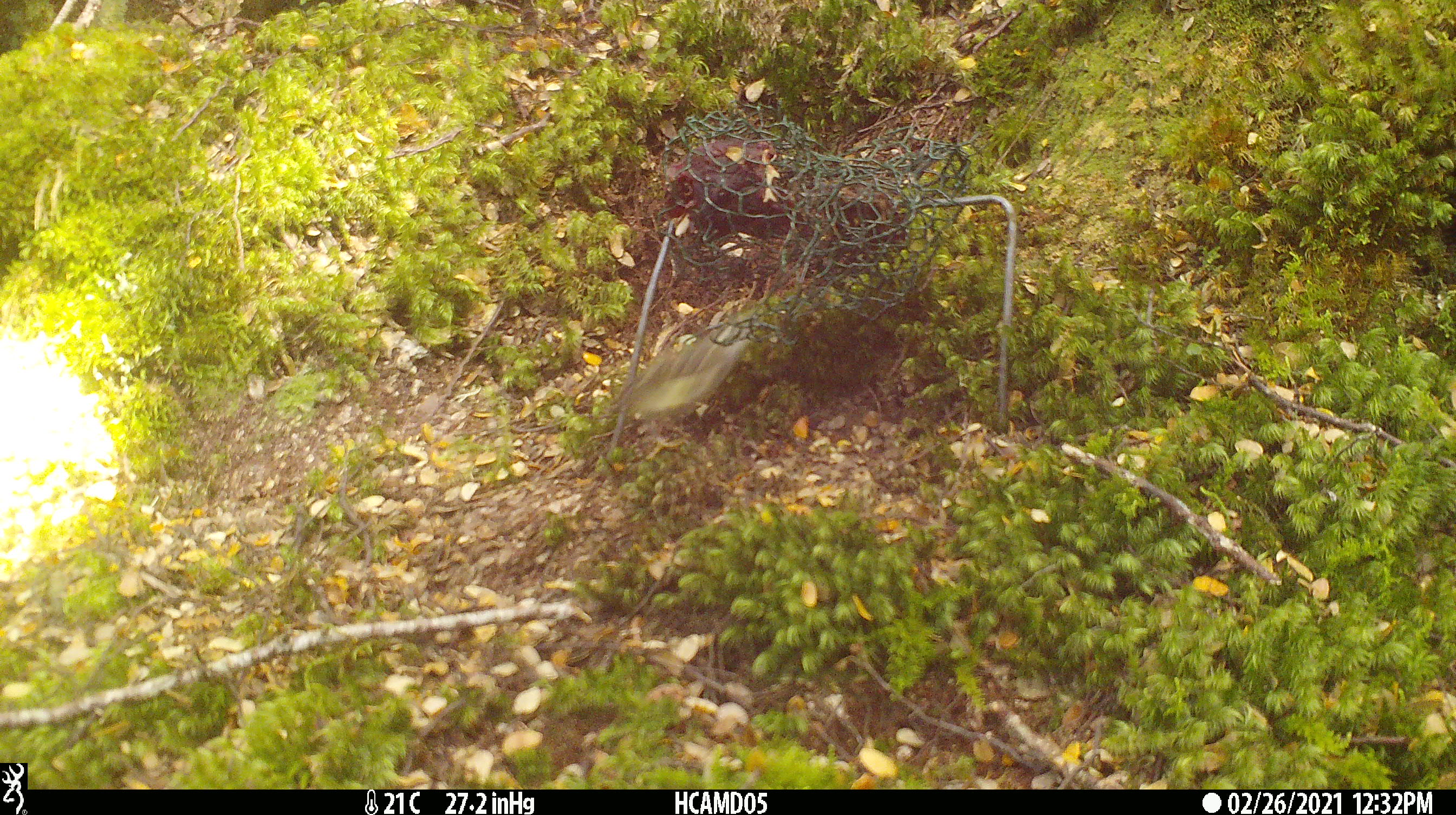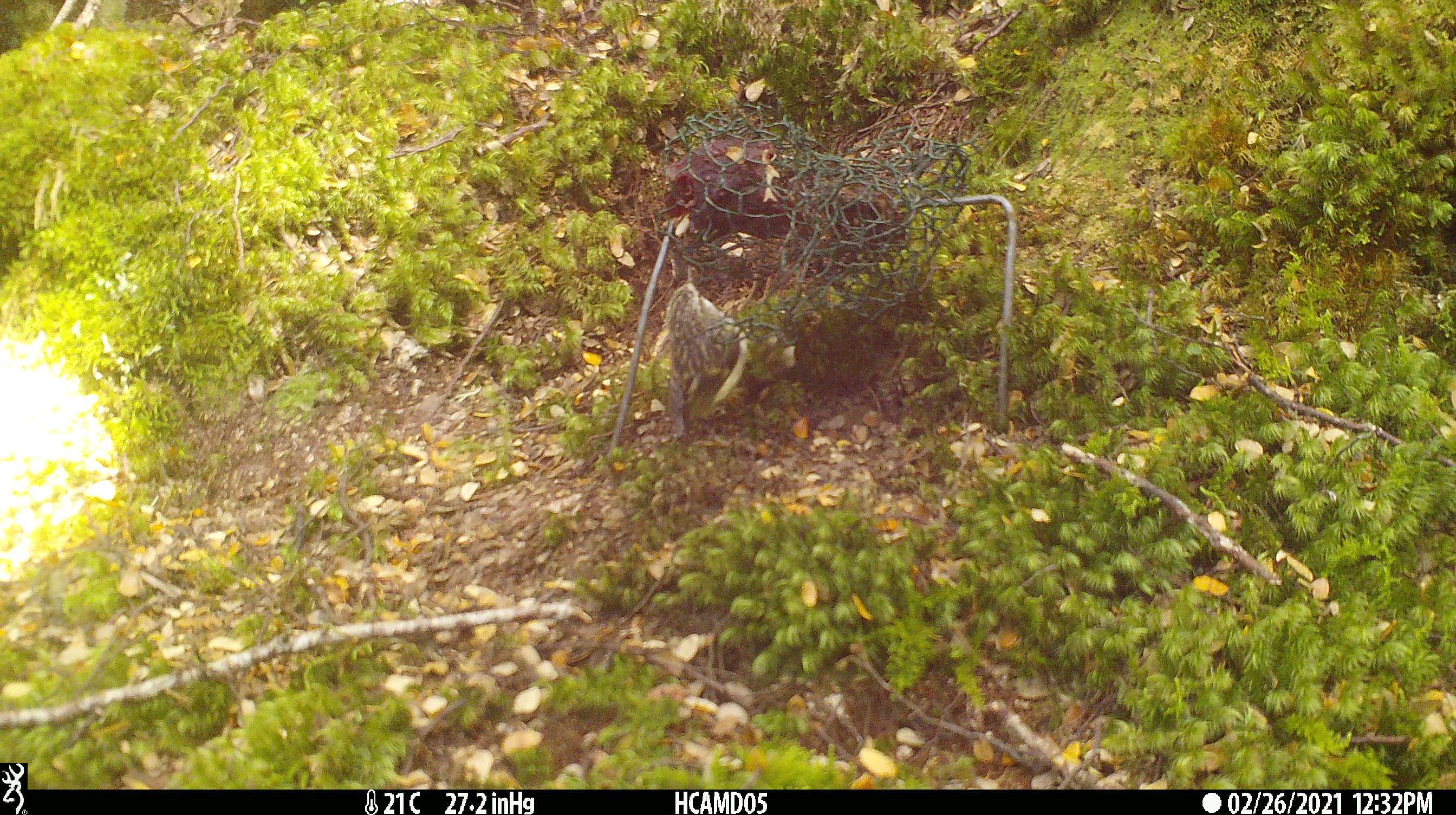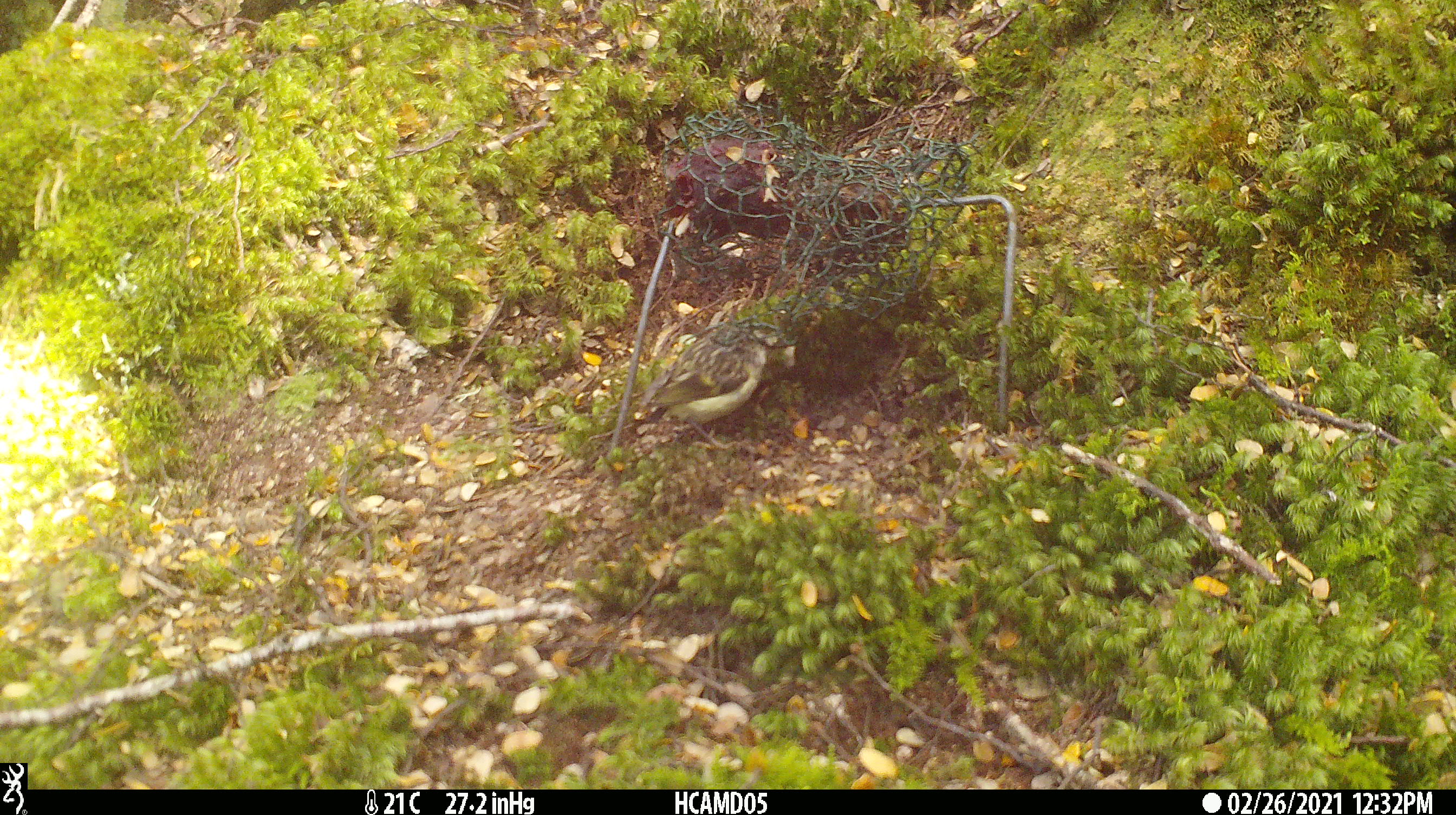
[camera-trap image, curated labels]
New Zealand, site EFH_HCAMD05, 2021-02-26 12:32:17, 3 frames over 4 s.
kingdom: Animalia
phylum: Chordata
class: Aves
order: Passeriformes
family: Acanthisittidae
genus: Acanthisitta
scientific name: Acanthisitta chloris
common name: rifleman